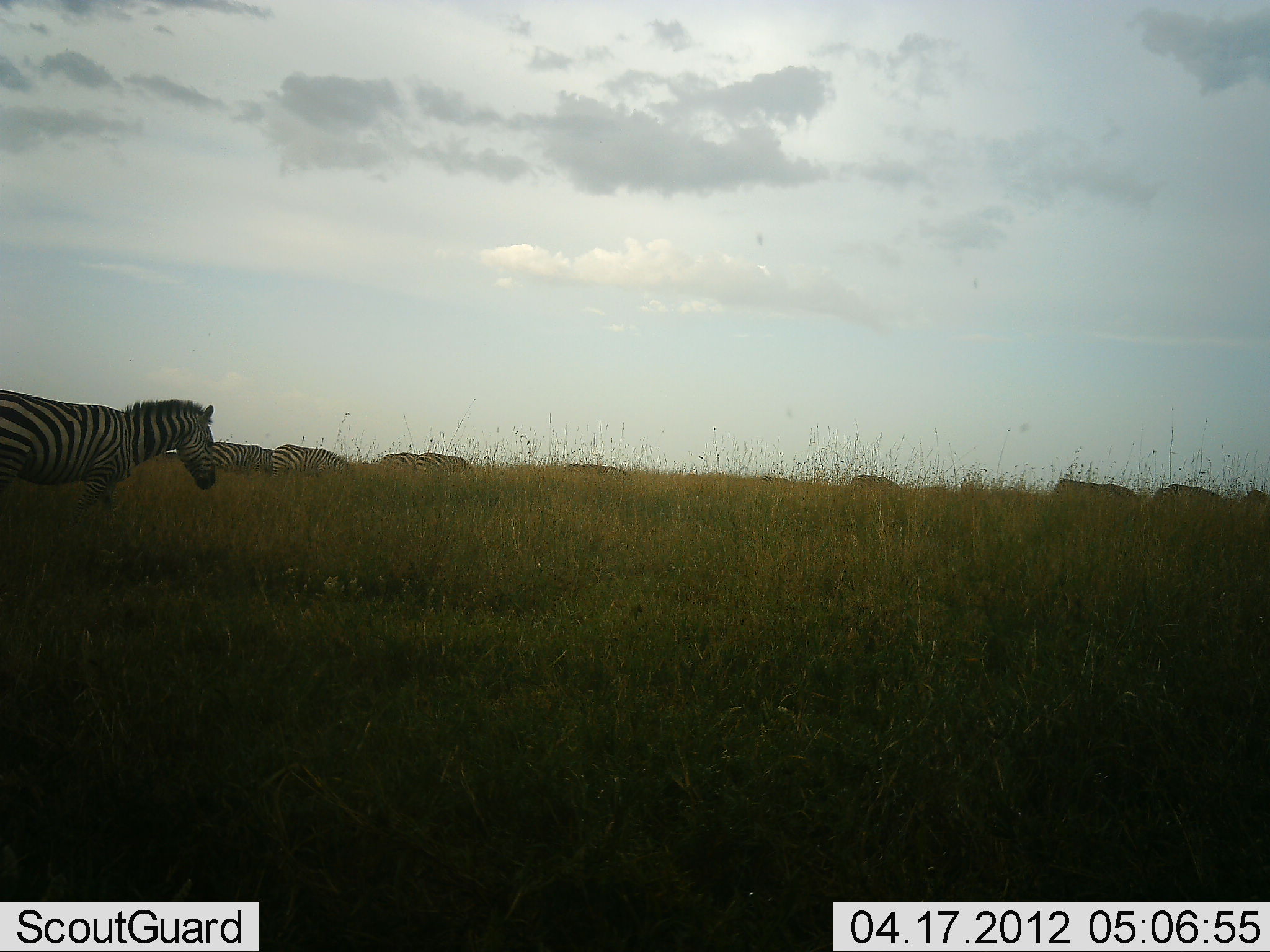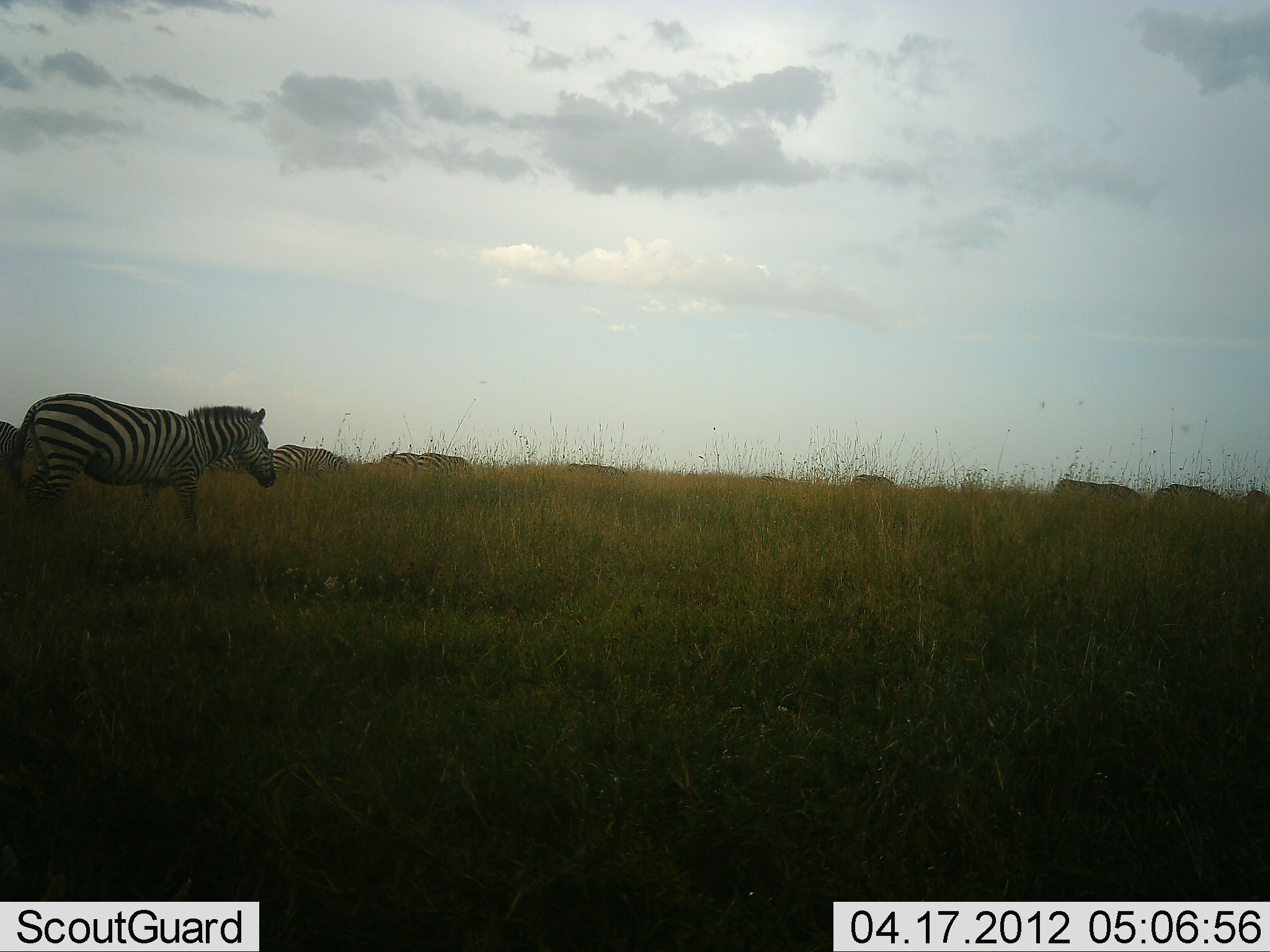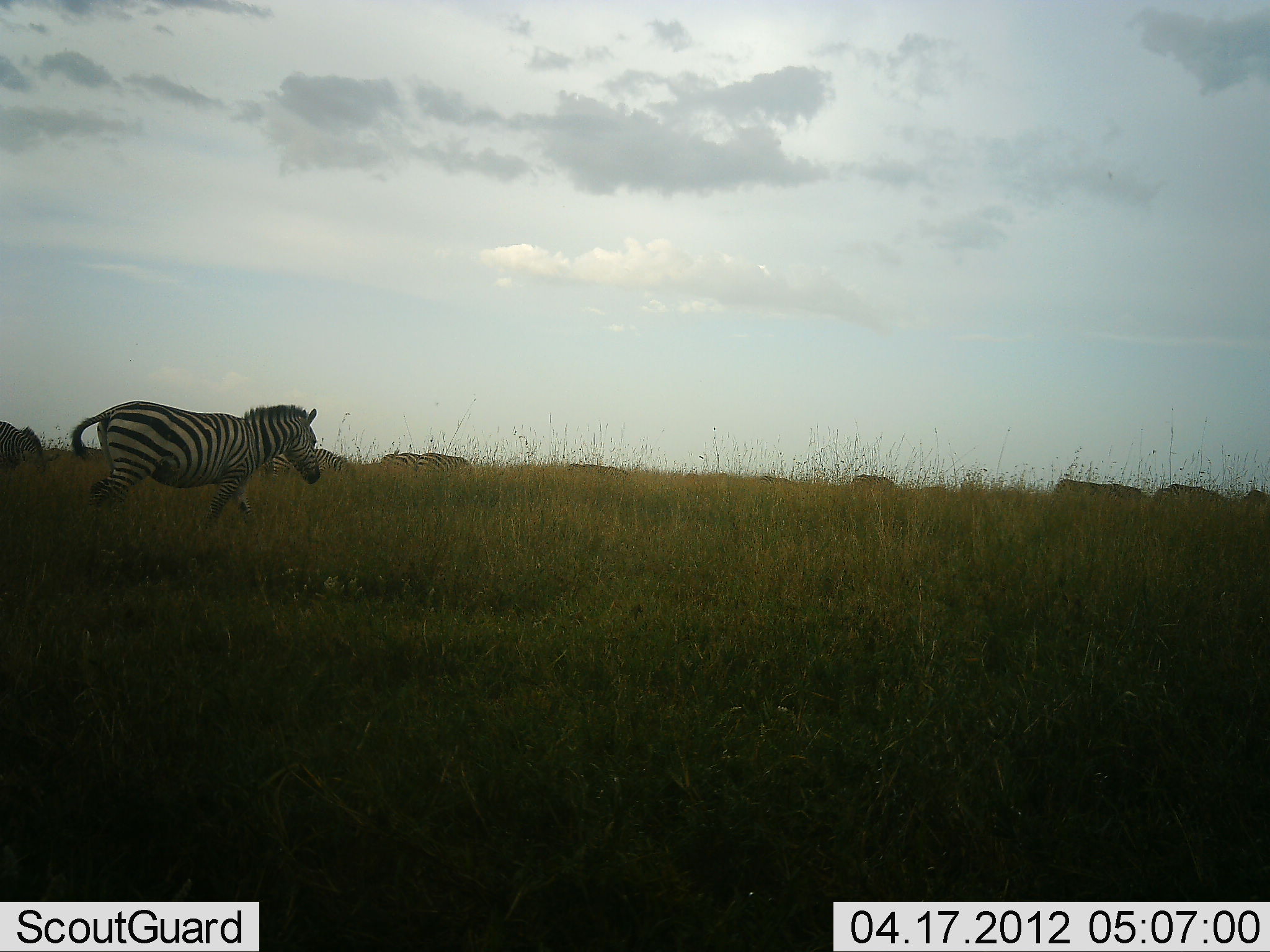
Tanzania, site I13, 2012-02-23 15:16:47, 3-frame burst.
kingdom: Animalia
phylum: Chordata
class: Mammalia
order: Perissodactyla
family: Equidae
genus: Equus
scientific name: Equus quagga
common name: plains zebra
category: zebra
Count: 9.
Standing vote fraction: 56%.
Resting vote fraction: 6%.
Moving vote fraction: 100%.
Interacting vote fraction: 0%.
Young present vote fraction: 0%.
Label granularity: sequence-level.